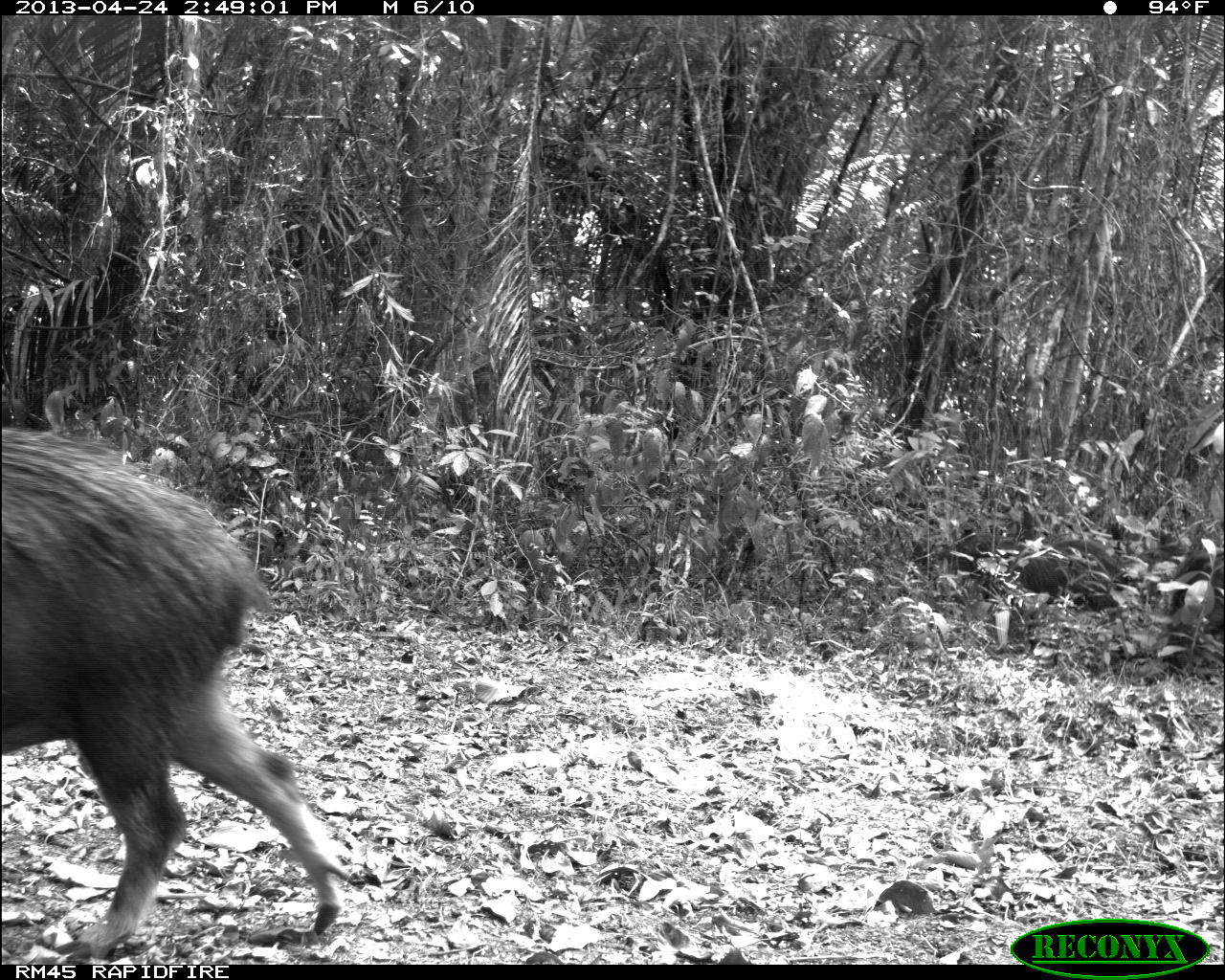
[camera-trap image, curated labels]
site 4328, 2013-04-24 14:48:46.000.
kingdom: Animalia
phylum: Chordata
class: Mammalia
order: Artiodactyla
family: Tayassuidae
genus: Tayassu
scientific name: Tayassu pecari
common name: white-lipped peccary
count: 10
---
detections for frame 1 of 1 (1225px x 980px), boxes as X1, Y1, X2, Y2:
tayassu pecari: 2, 425, 336, 960